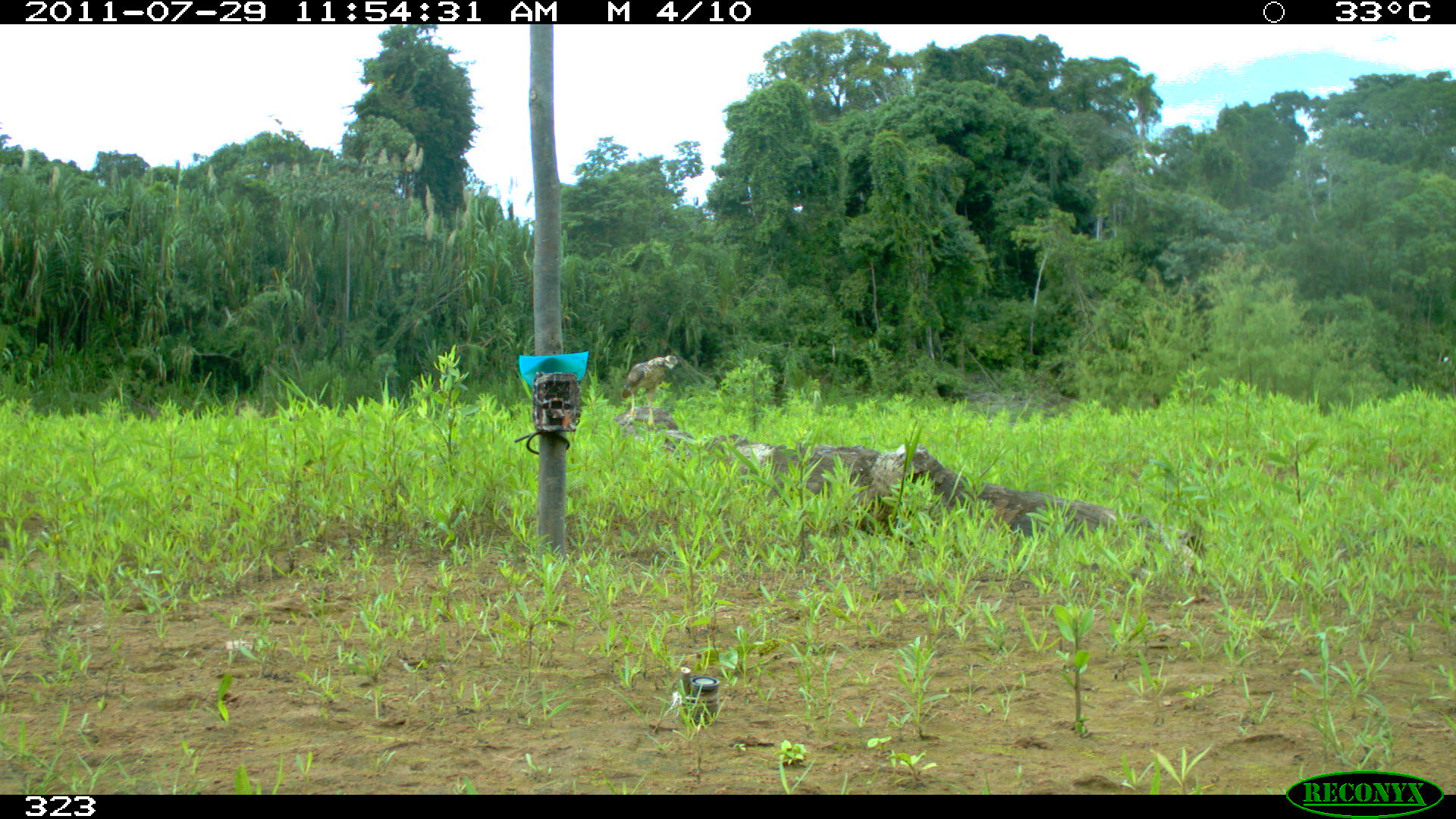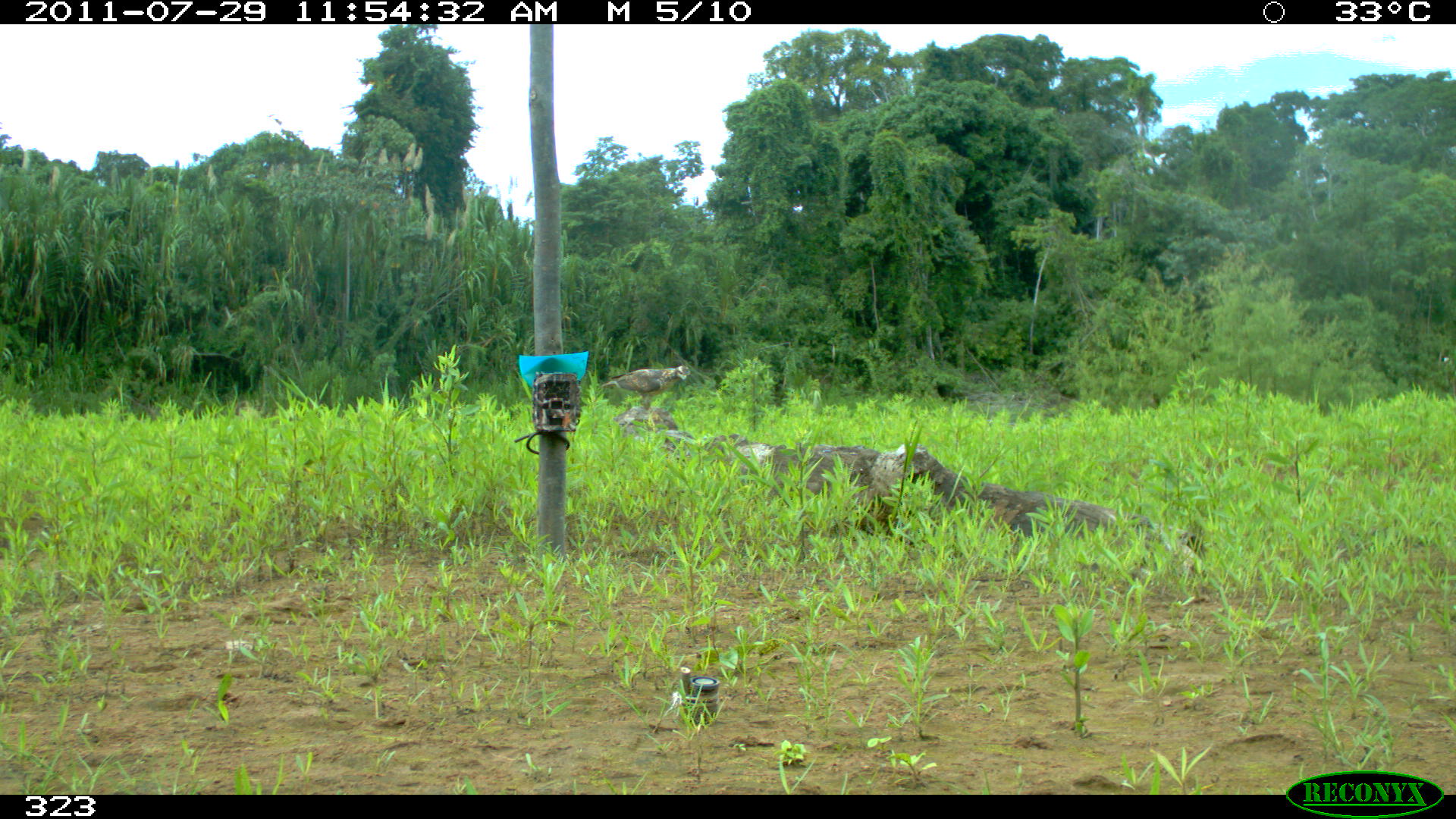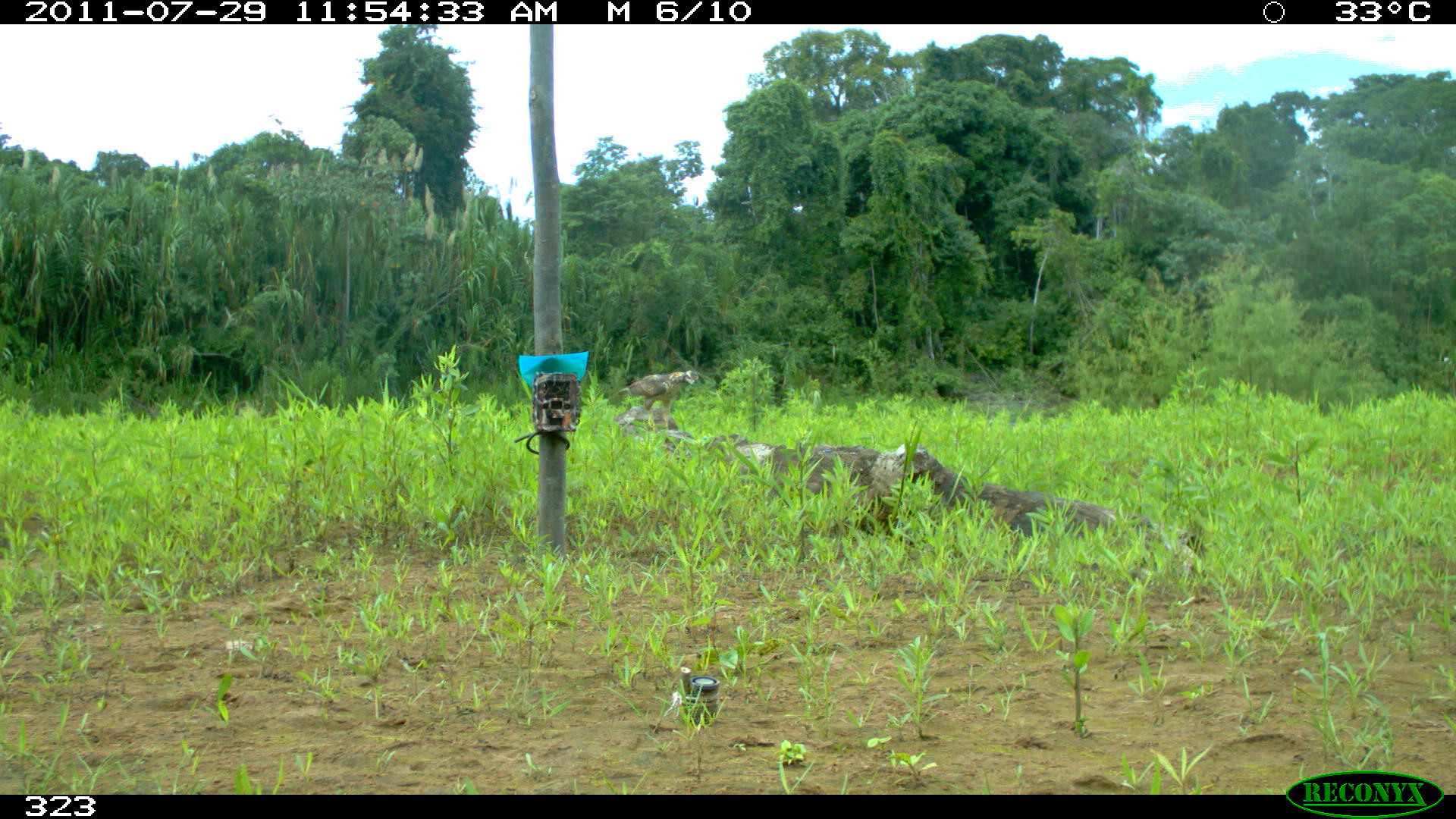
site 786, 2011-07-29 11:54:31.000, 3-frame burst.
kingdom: Animalia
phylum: Chordata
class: Aves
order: Accipitriformes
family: Accipitridae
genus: Buteogallus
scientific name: Buteogallus urubitinga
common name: great black hawk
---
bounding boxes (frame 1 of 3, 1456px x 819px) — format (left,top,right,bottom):
buteogallus urubitinga: (620,354,678,428)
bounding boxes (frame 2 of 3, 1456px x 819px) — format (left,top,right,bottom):
buteogallus urubitinga: (599,363,691,421)